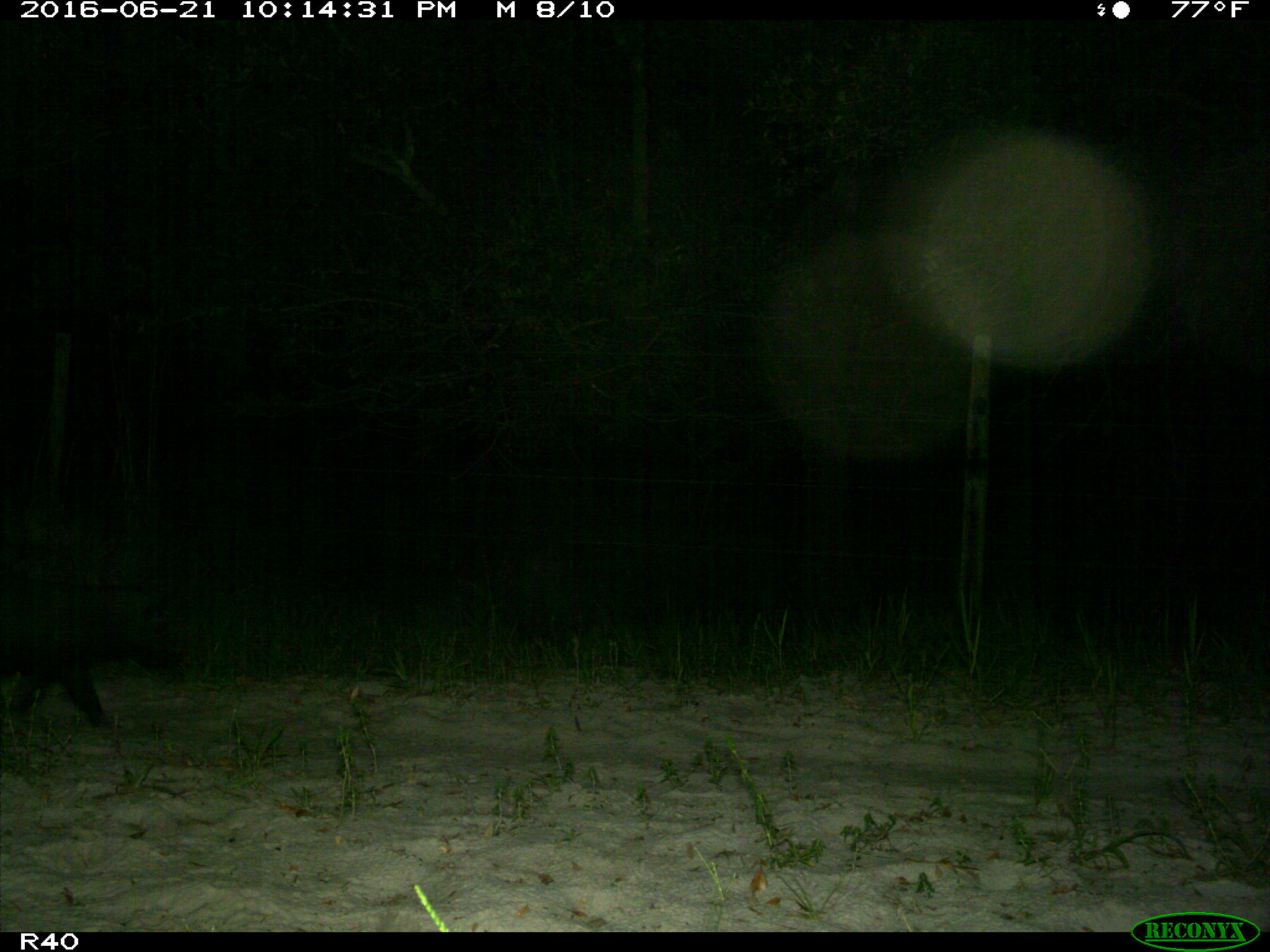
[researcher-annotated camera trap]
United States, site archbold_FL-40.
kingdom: Animalia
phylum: Chordata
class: Mammalia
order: Artiodactyla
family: Suidae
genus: Sus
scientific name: Sus scrofa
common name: wild boar